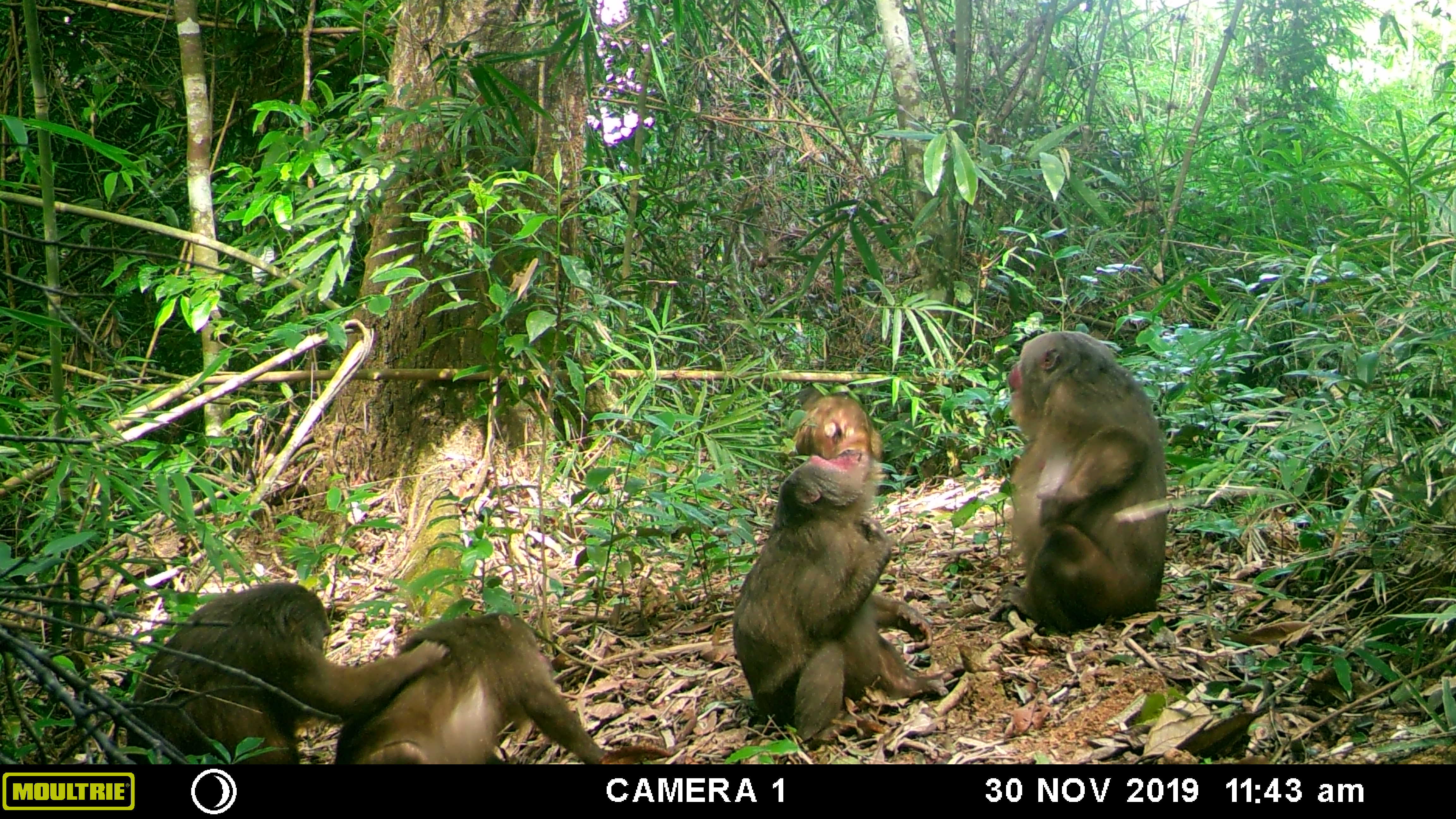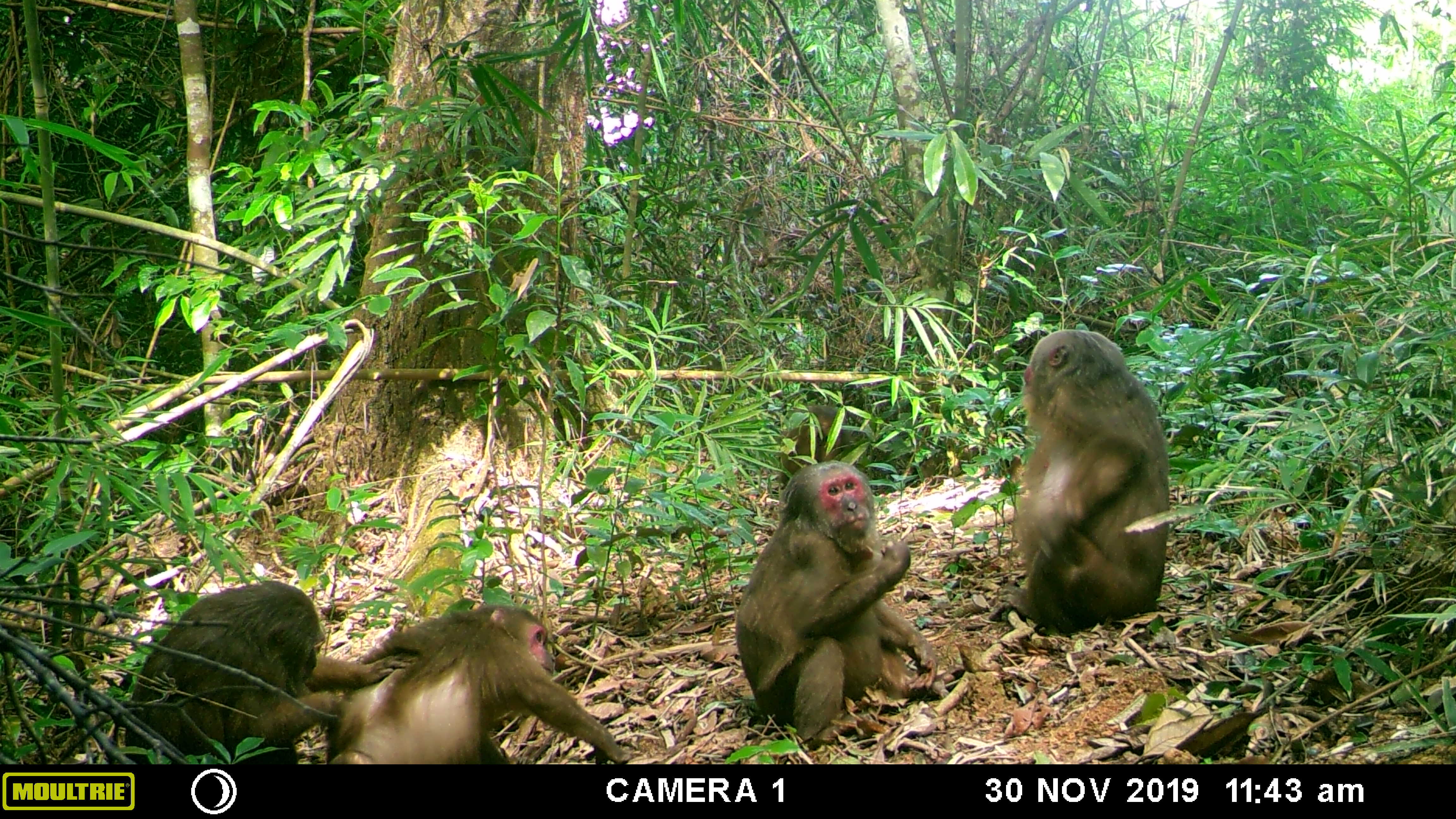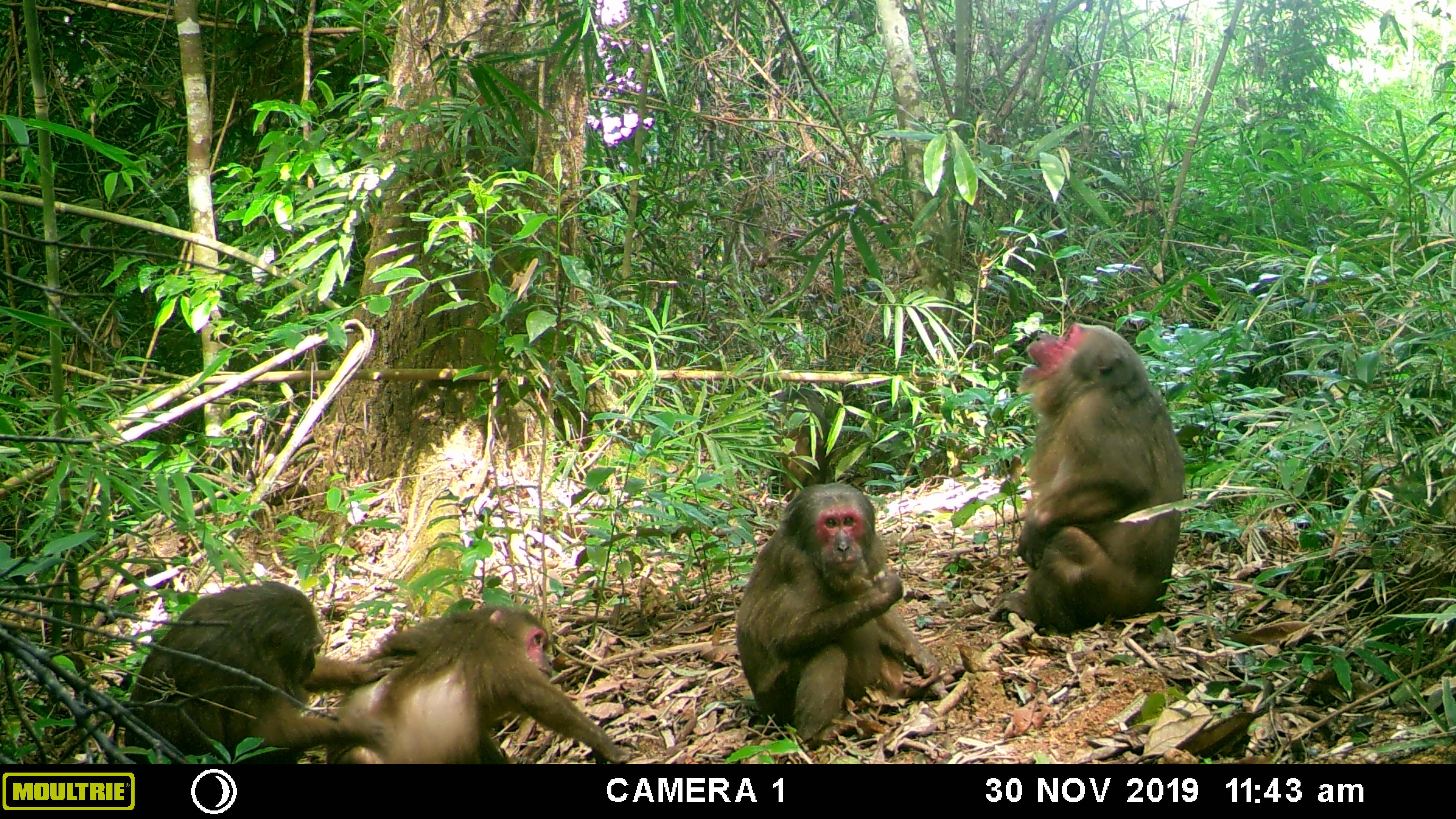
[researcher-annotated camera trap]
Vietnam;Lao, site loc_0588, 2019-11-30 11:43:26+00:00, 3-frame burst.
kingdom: Animalia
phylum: Chordata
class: Mammalia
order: Primates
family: Cercopithecidae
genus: Macaca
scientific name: Macaca arctoides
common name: stump-tailed macaque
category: stump tailed macaque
Stump tailed macaque (stump-tailed macaque) (Macaca arctoides). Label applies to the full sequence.